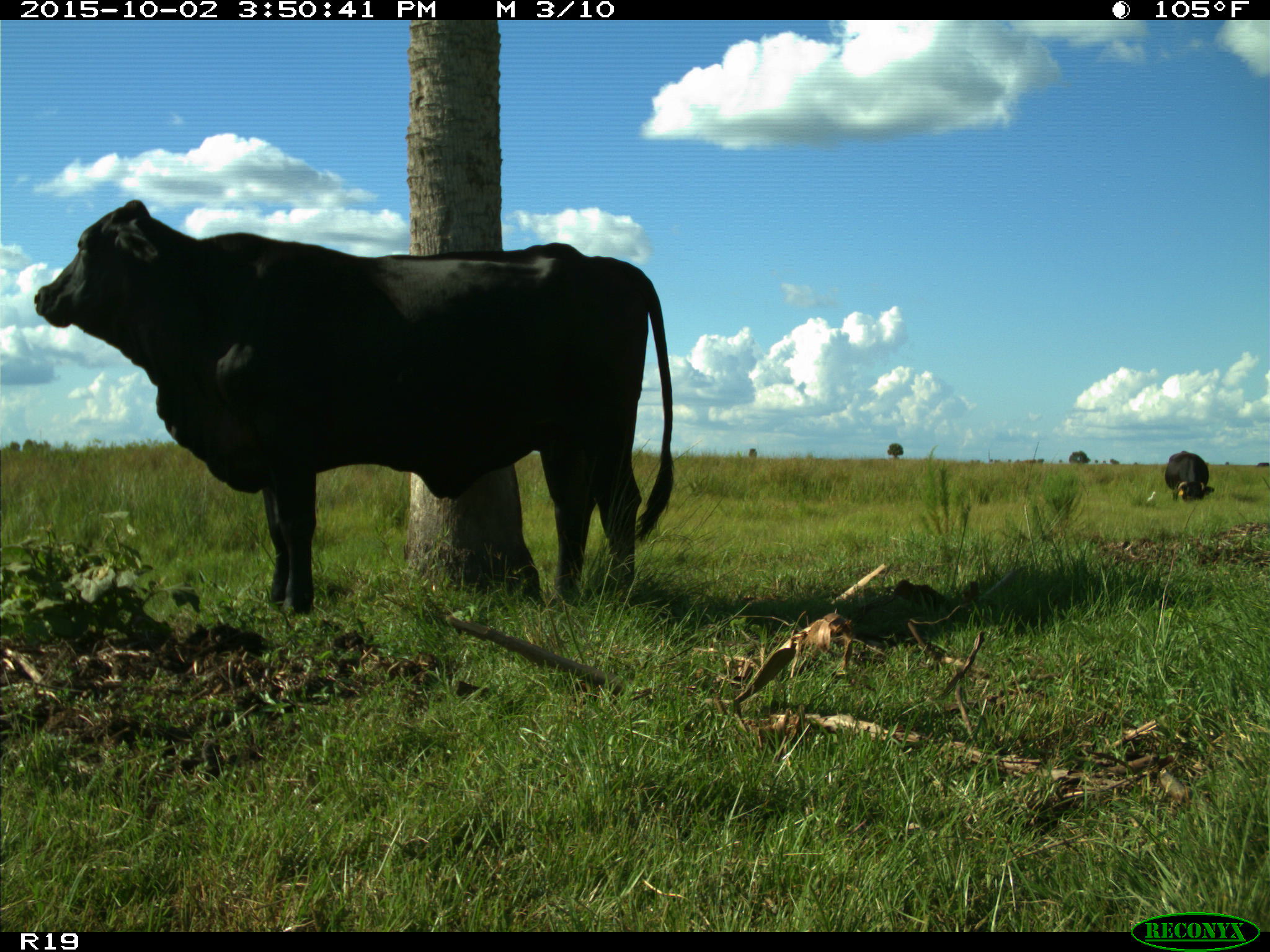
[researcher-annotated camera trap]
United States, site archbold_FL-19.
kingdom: Animalia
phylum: Chordata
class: Mammalia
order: Artiodactyla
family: Bovidae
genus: Bos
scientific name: Bos taurus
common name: domestic cow